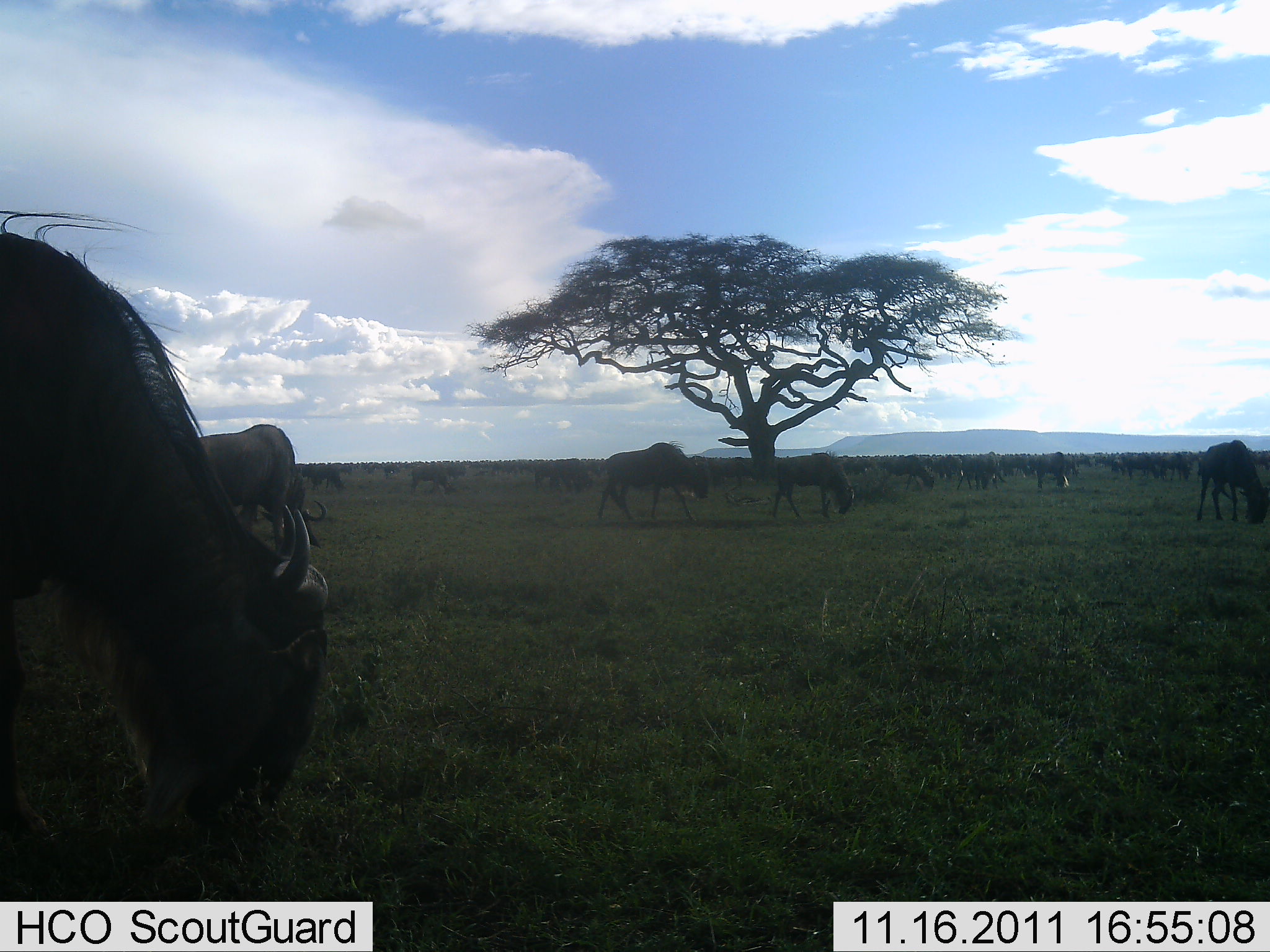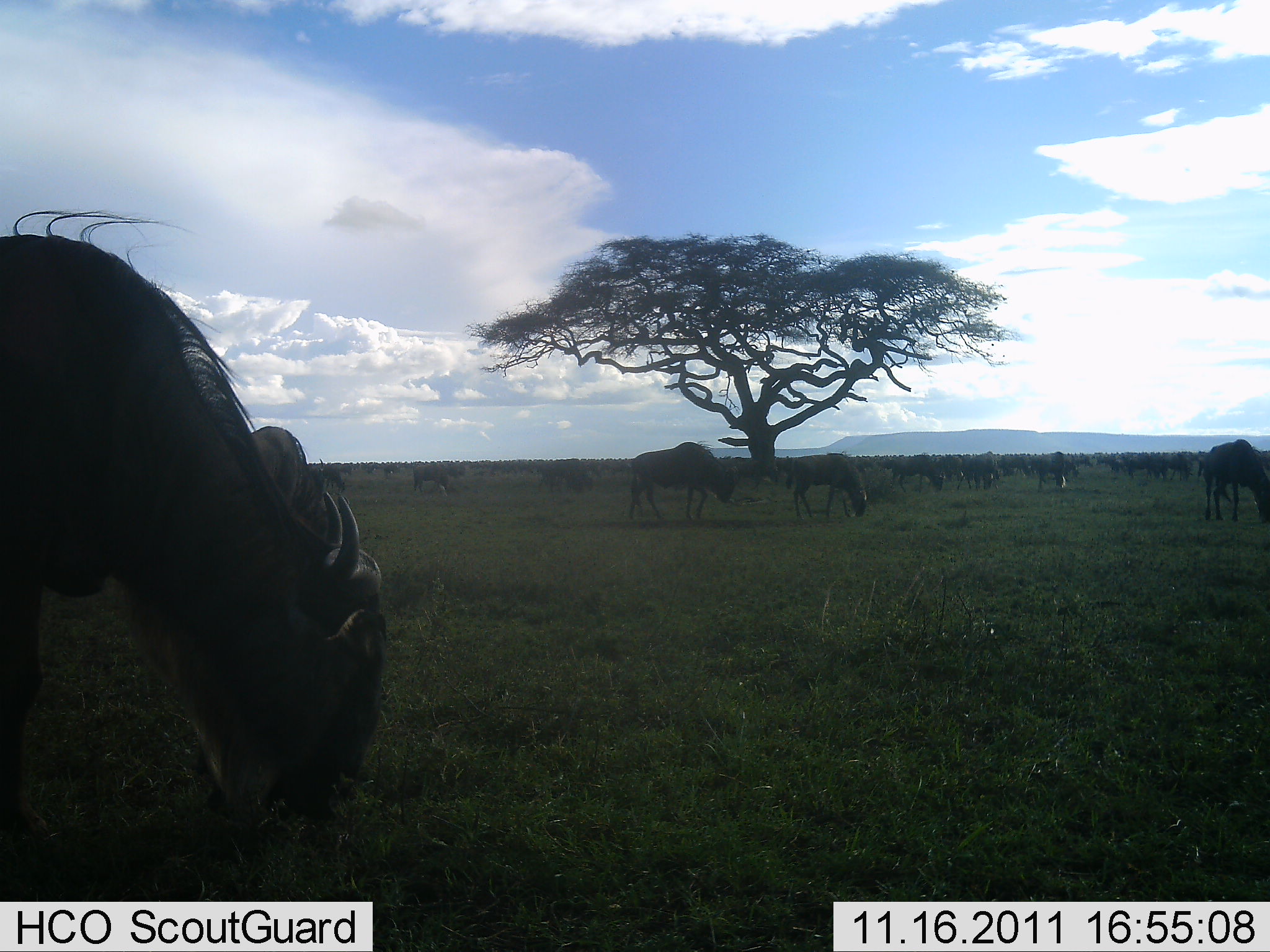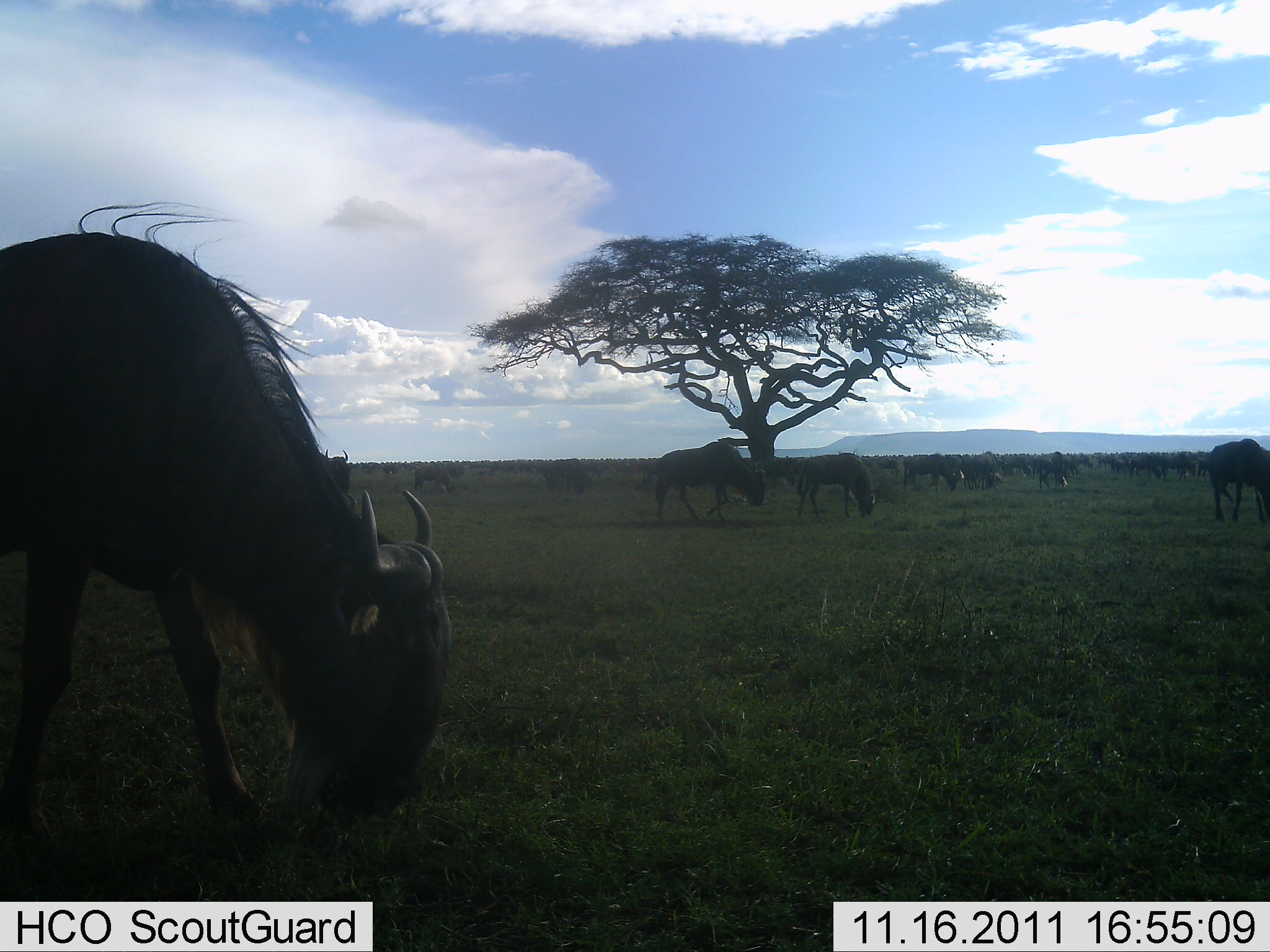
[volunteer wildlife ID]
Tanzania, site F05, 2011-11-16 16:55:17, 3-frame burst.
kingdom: Animalia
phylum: Chordata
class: Mammalia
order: Artiodactyla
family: Bovidae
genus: Connochaetes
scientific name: Connochaetes taurinus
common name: blue wildebeest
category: wildebeest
Wildebeest (blue wildebeest) (Connochaetes taurinus), count 11-50. Behavior (volunteer vote fractions): standing 43%, resting 0%, moving 50%, interacting 0%. Young present (vote fraction): 0%. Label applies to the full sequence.